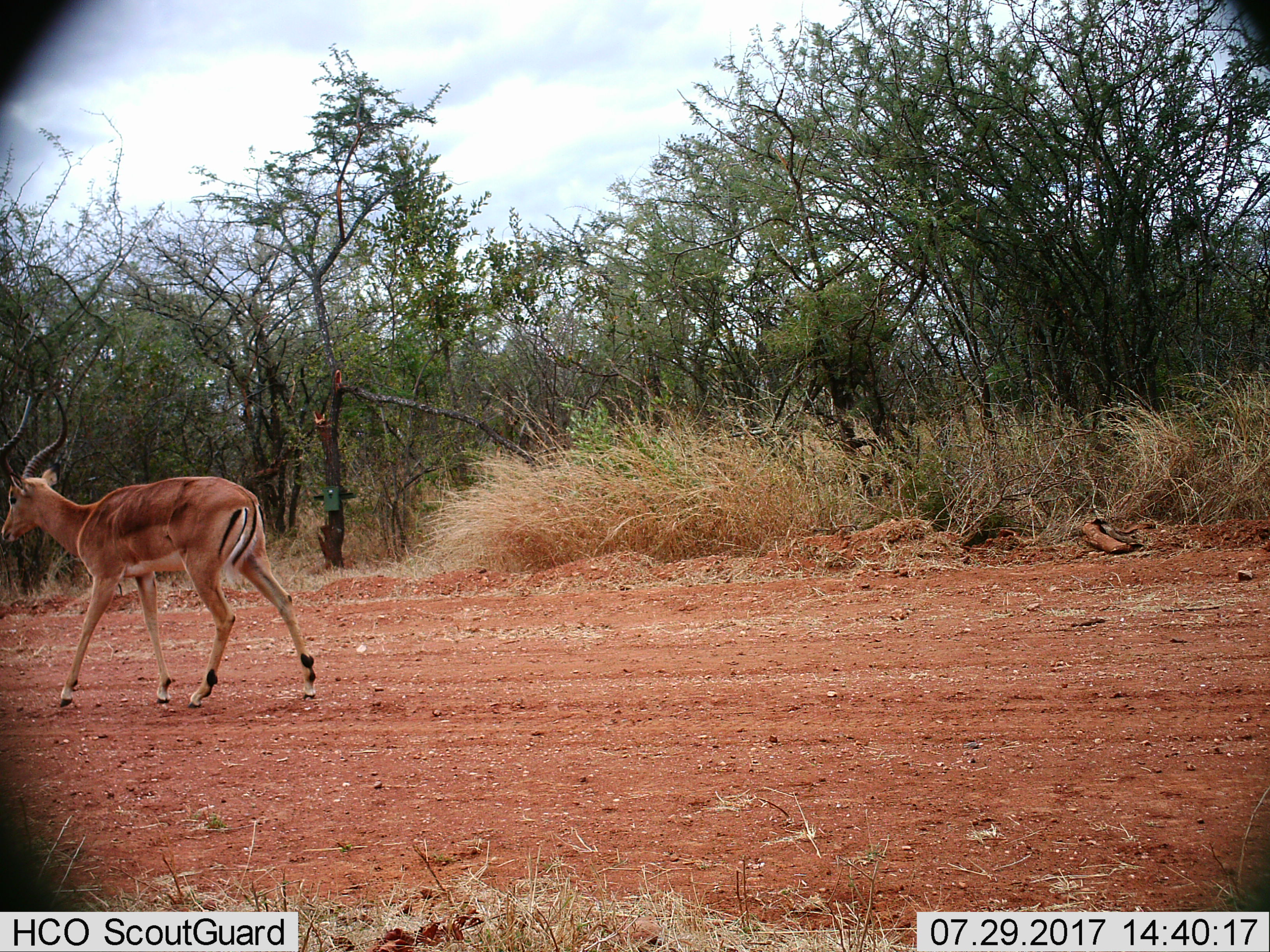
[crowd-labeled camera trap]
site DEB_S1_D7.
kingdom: Animalia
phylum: Chordata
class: Mammalia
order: Artiodactyla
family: Bovidae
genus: Aepyceros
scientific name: Aepyceros melampus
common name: impala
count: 1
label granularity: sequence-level